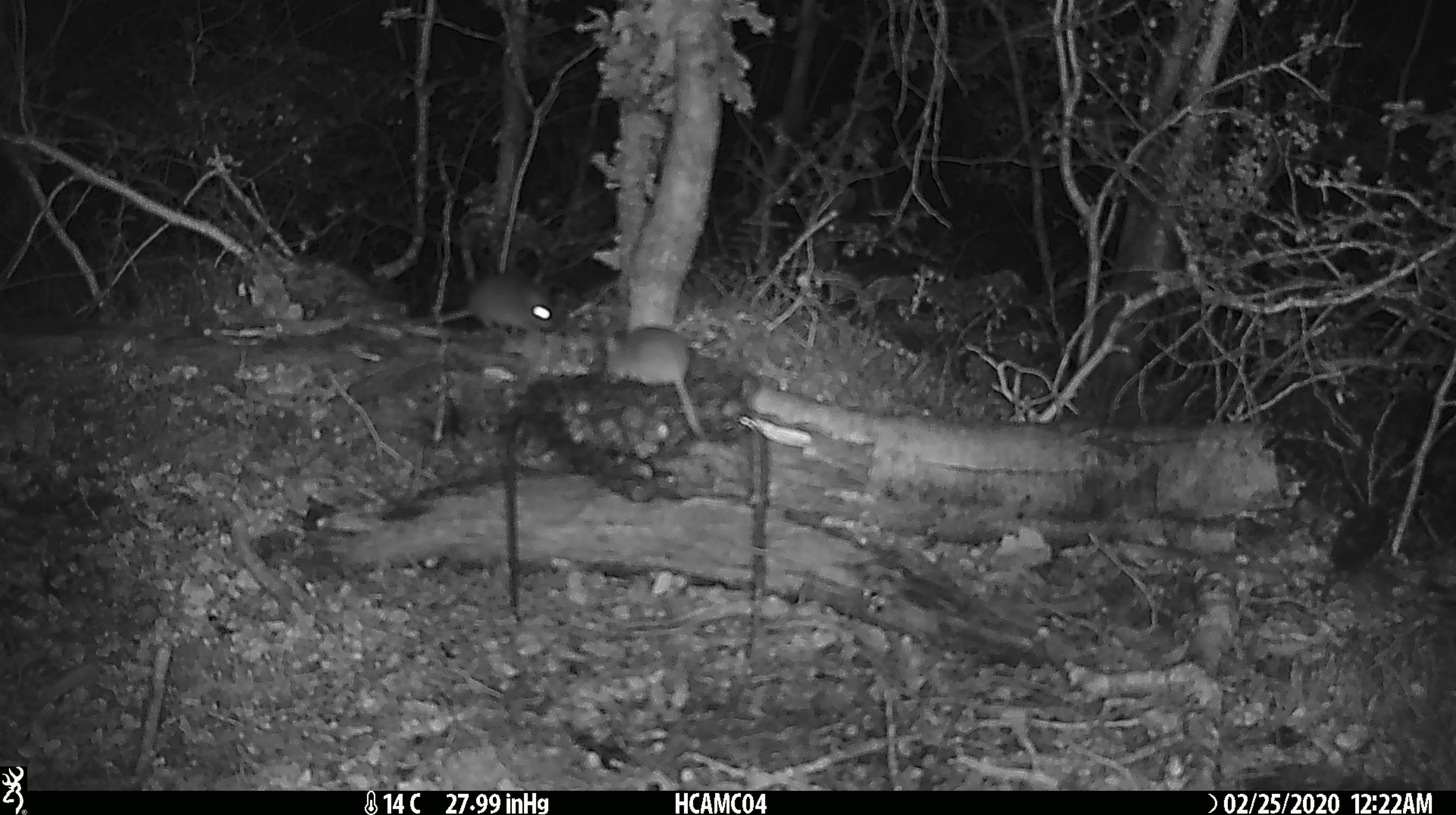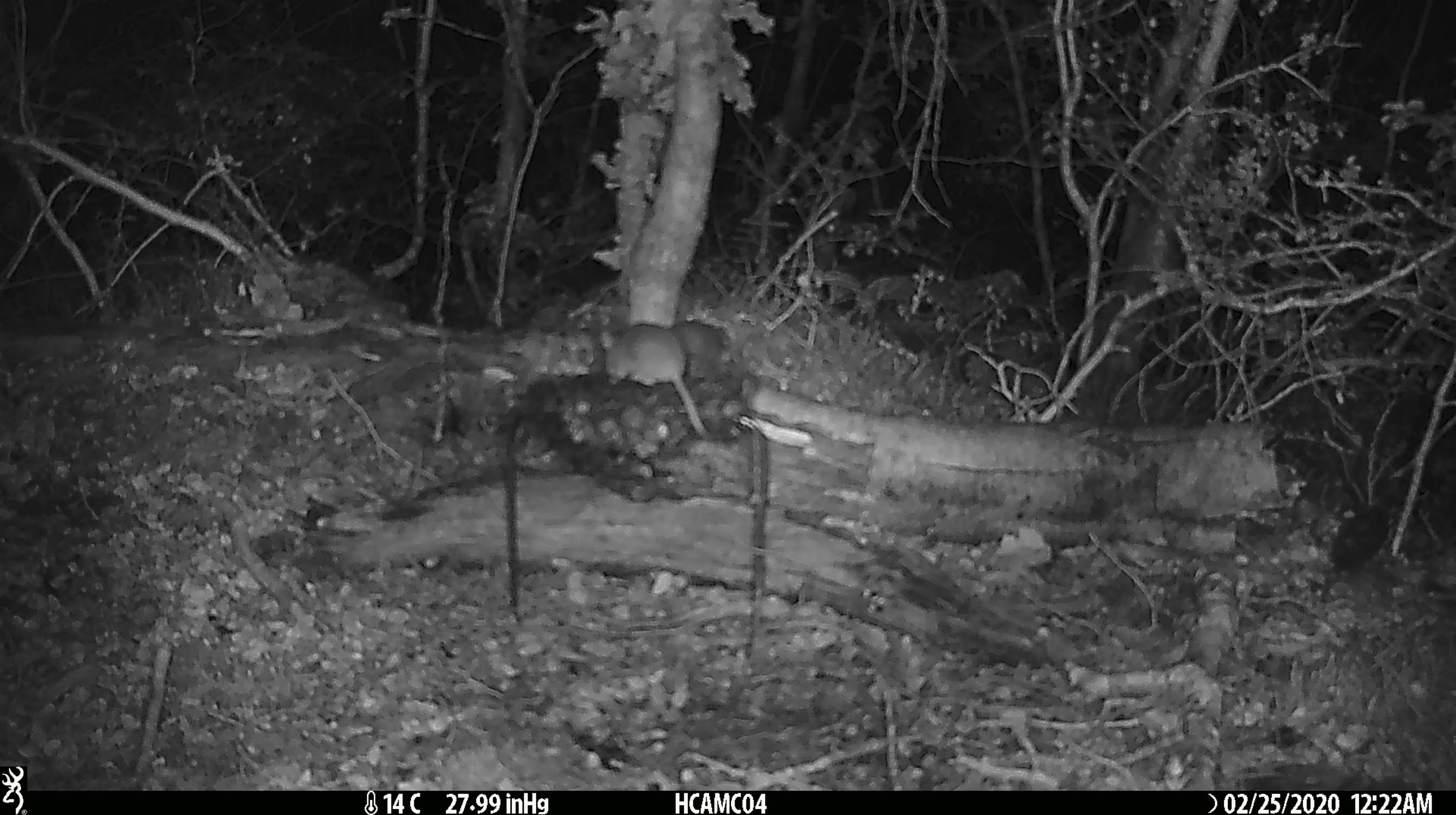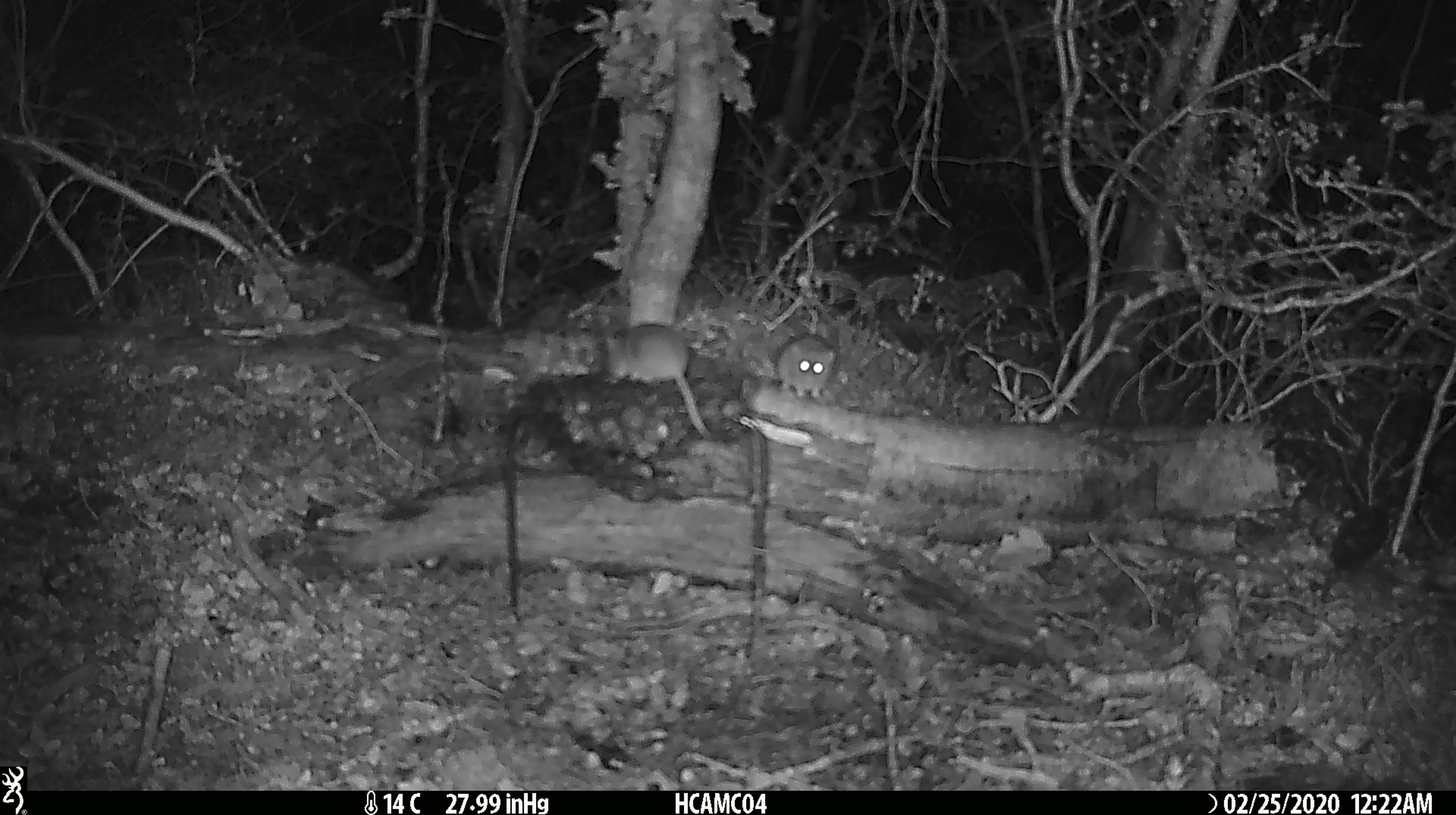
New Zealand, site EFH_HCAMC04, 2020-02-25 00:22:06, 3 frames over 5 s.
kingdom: Animalia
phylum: Chordata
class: Mammalia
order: Rodentia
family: Muridae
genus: Mus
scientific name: Mus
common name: mouse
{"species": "mouse (Mus)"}